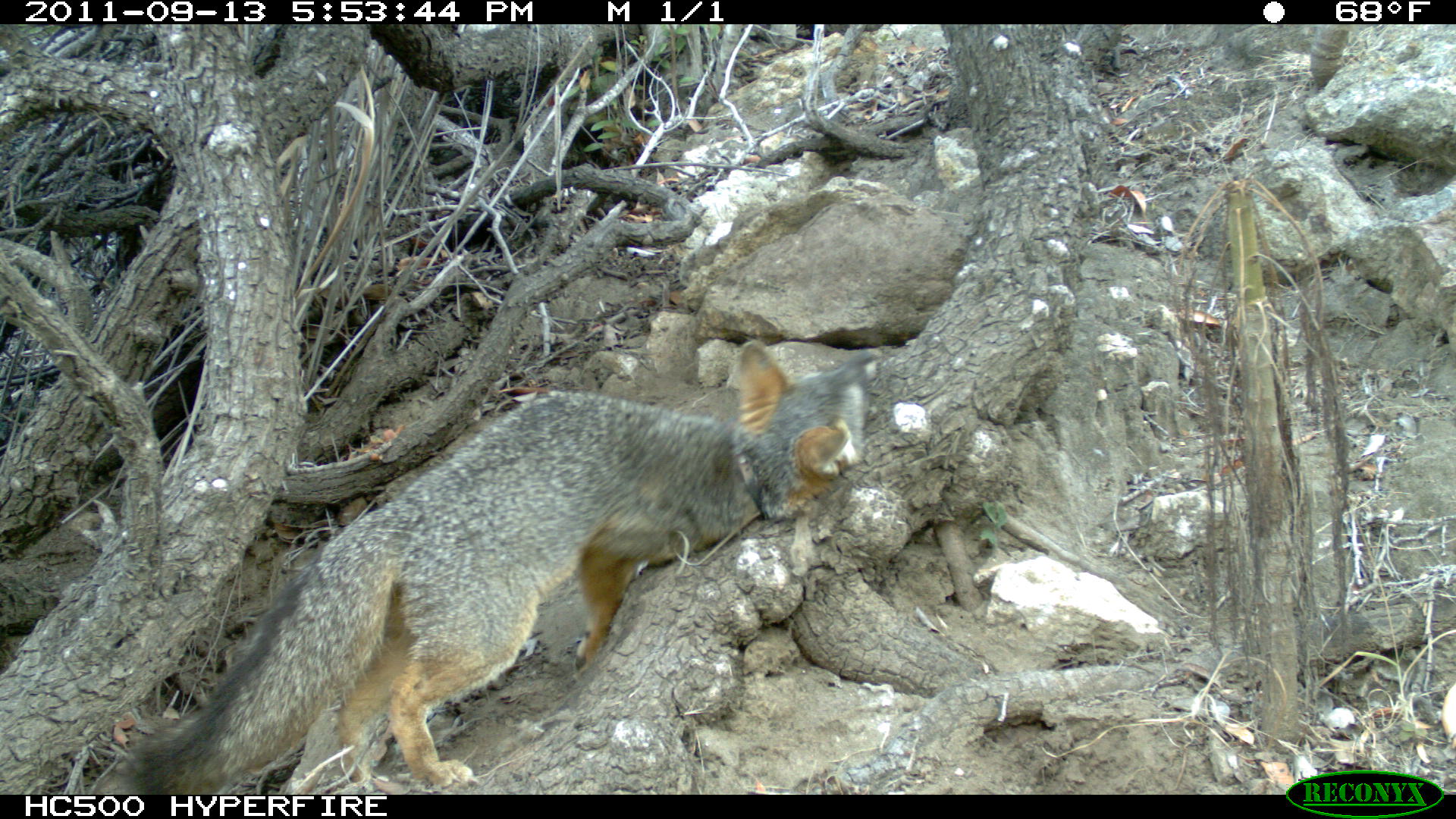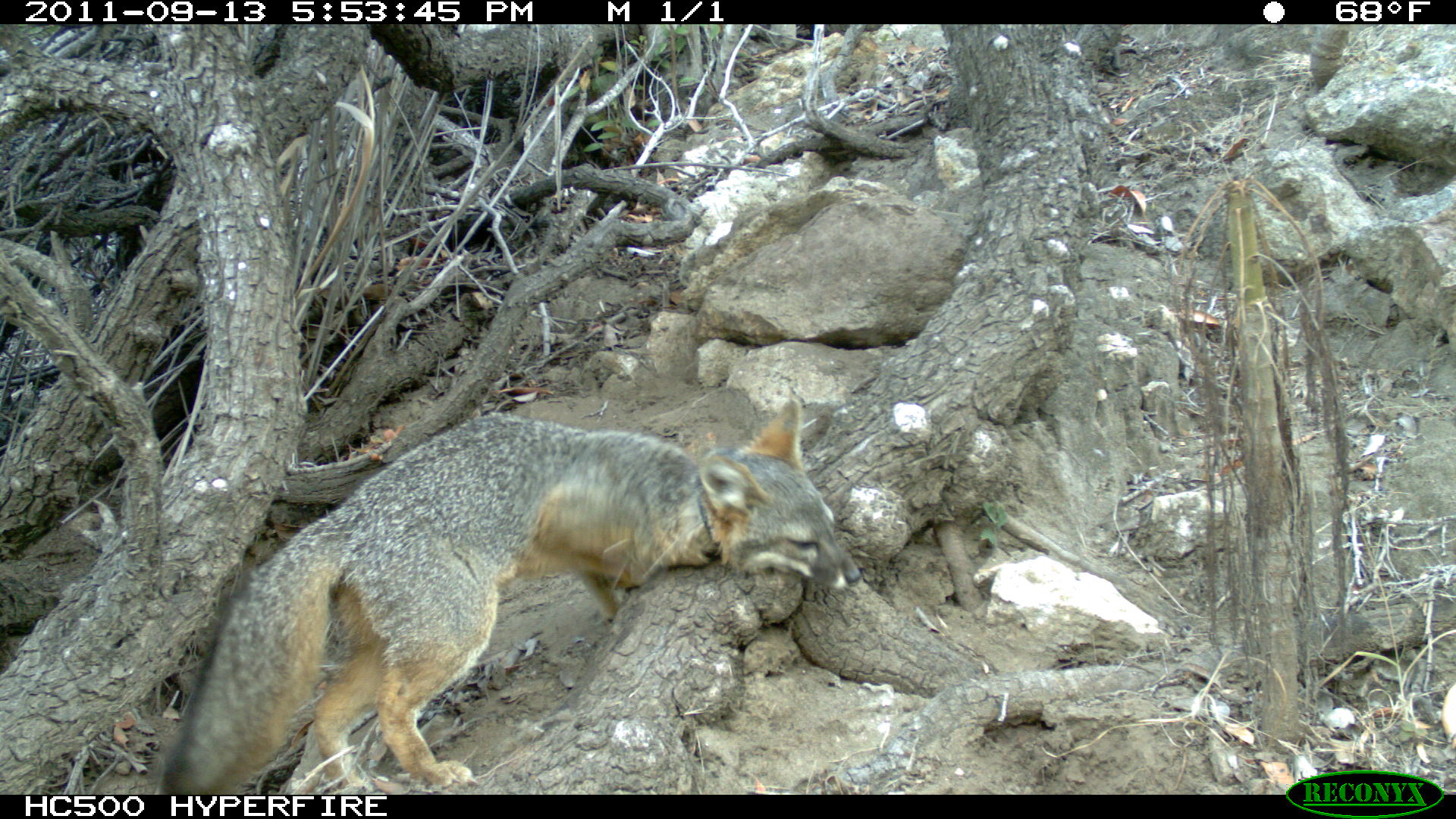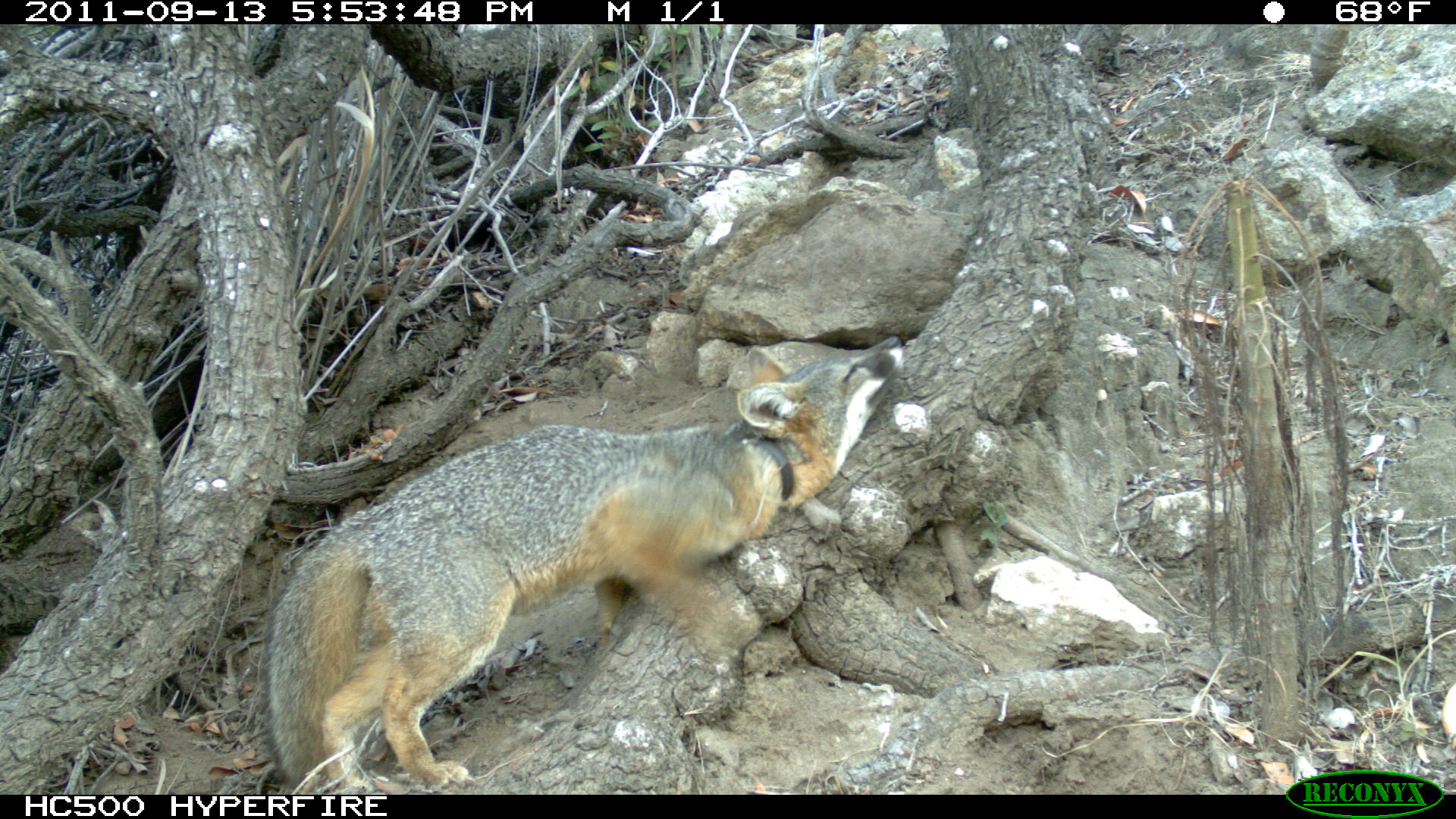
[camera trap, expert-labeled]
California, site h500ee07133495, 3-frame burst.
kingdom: Animalia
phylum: Chordata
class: Mammalia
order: Carnivora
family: Canidae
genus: Urocyon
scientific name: Urocyon littoralis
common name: island fox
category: fox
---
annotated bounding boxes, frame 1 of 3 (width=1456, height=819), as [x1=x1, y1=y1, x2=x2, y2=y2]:
fox: [x1=83, y1=341, x2=881, y2=790]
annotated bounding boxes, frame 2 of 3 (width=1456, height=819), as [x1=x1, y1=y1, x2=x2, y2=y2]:
fox: [x1=155, y1=397, x2=860, y2=795]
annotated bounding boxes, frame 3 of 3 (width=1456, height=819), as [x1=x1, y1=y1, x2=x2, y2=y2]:
fox: [x1=255, y1=334, x2=906, y2=795]